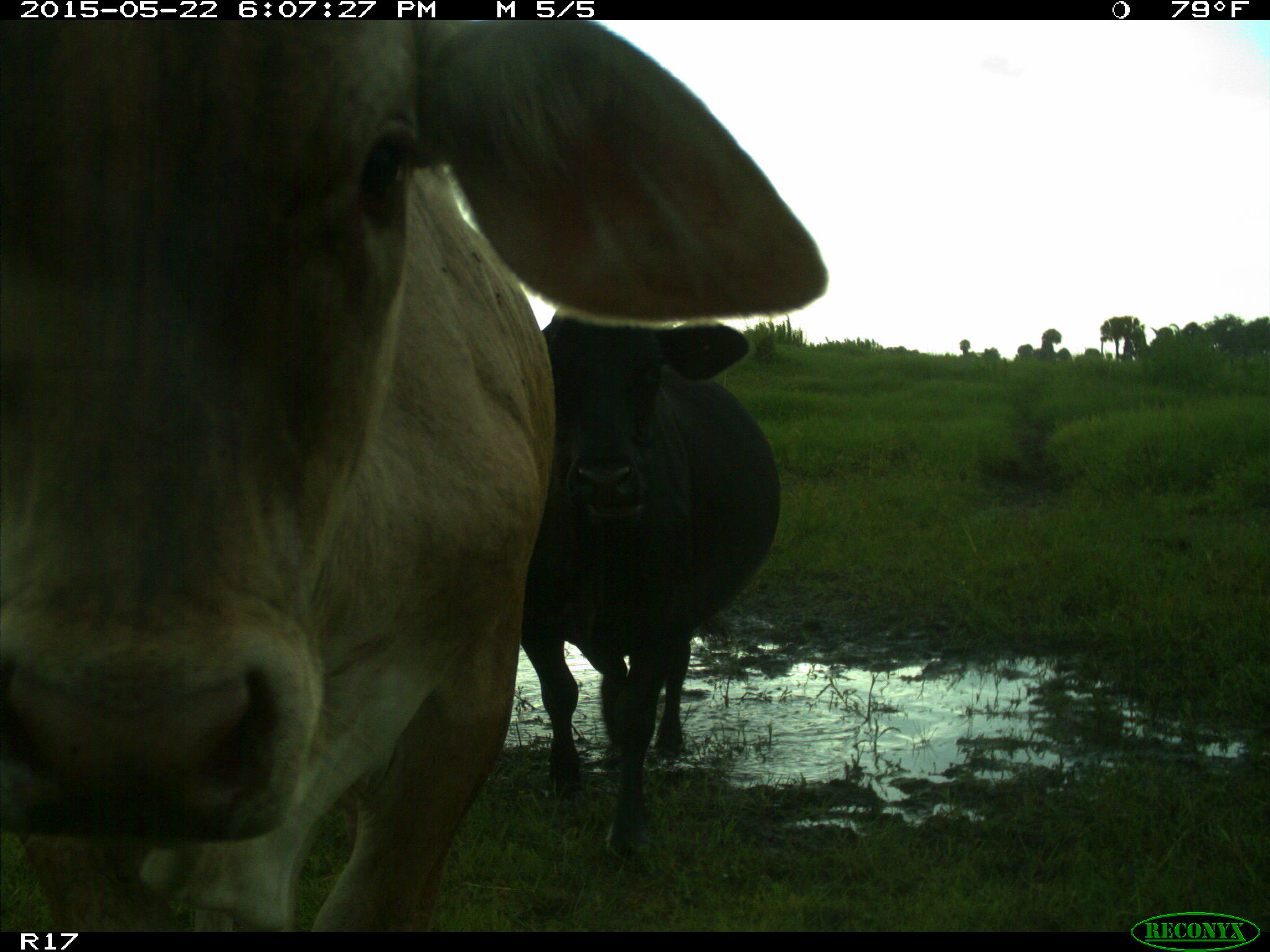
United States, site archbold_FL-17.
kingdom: Animalia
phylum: Chordata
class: Mammalia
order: Artiodactyla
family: Bovidae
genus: Bos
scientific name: Bos taurus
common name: domestic cow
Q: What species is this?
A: Bos taurus (domestic cow).